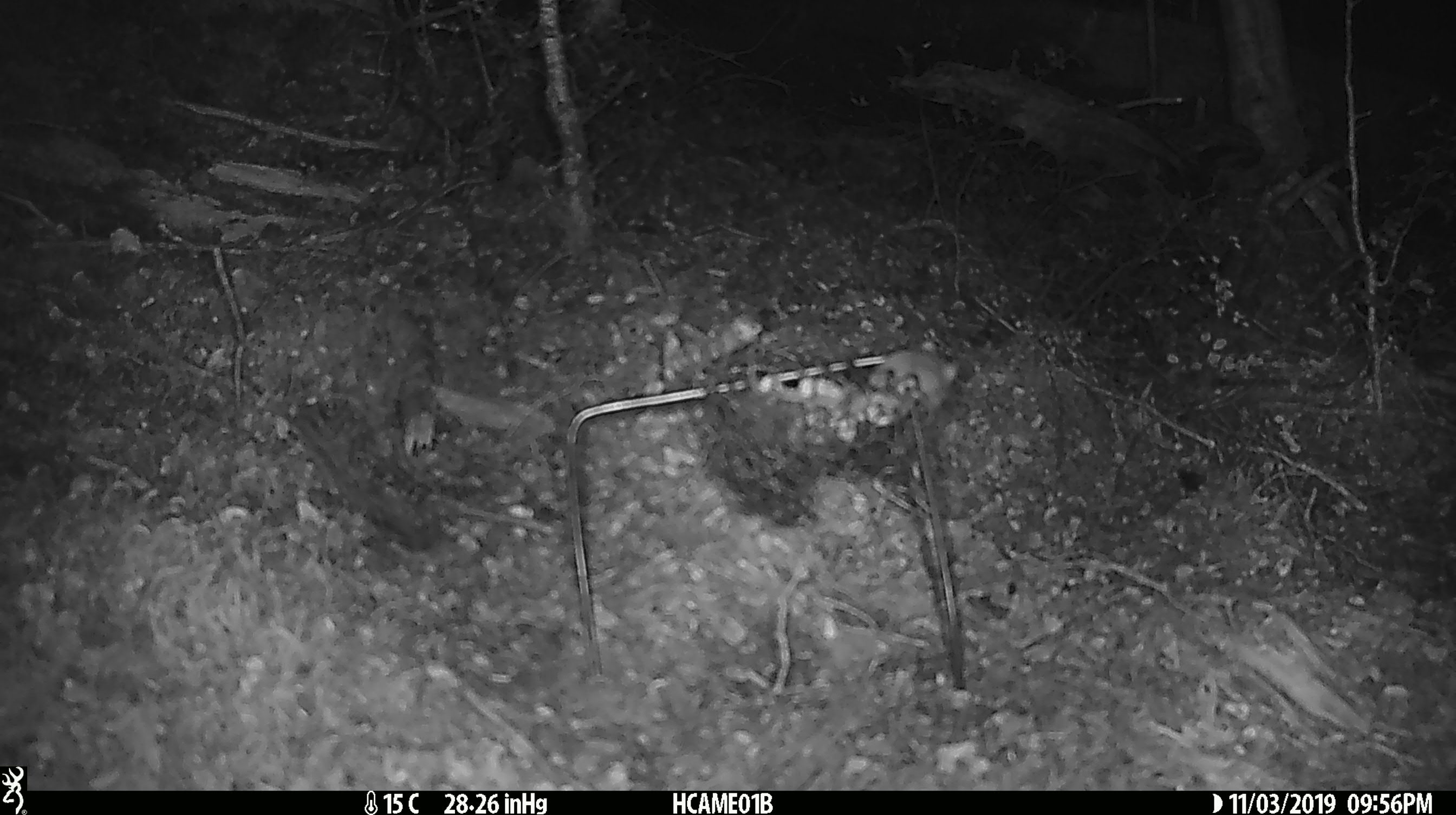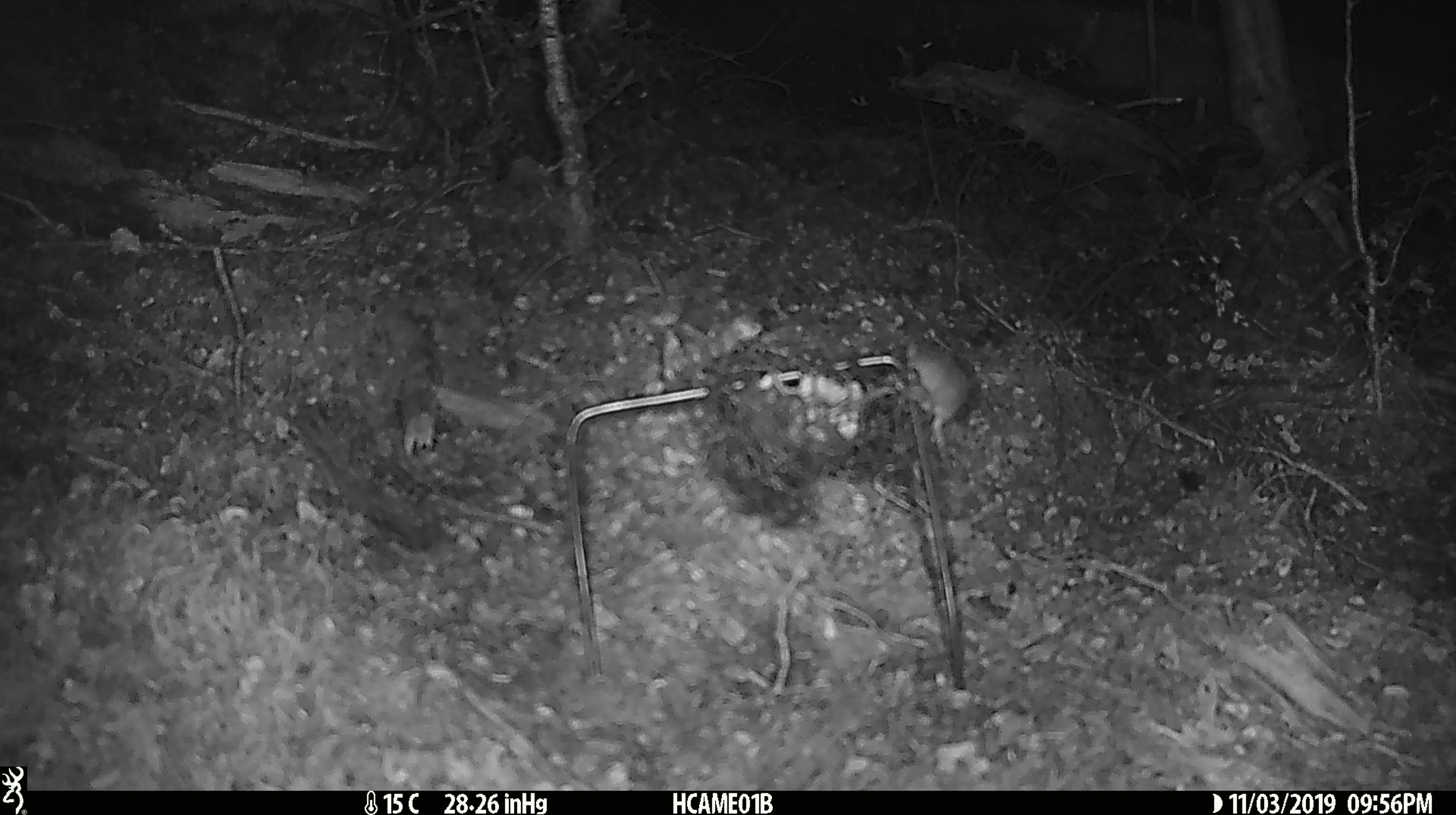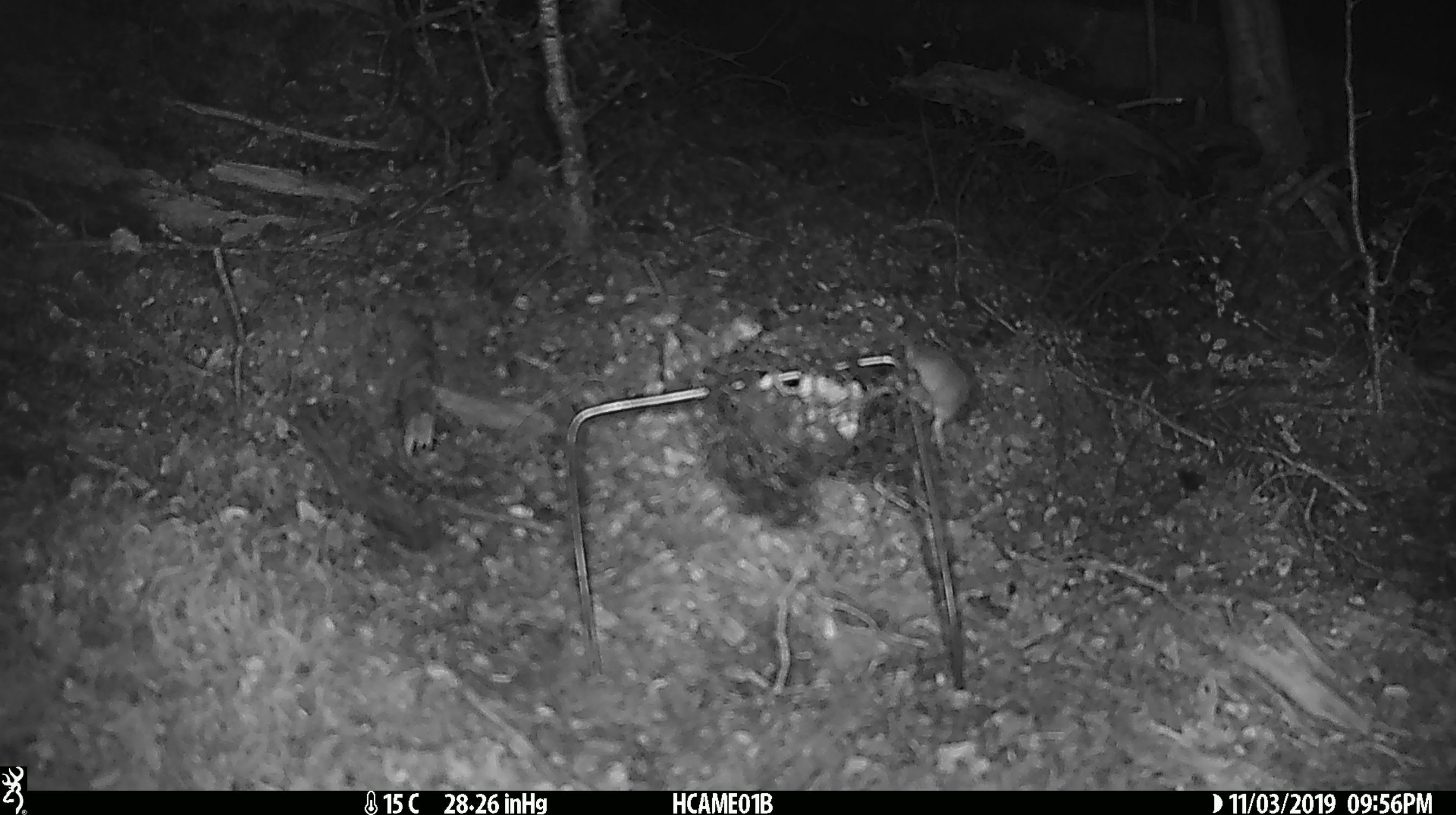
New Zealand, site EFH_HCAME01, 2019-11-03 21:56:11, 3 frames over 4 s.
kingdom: Animalia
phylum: Chordata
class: Mammalia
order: Rodentia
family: Muridae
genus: Mus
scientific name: Mus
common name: mouse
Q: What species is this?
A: Mouse (Mus).